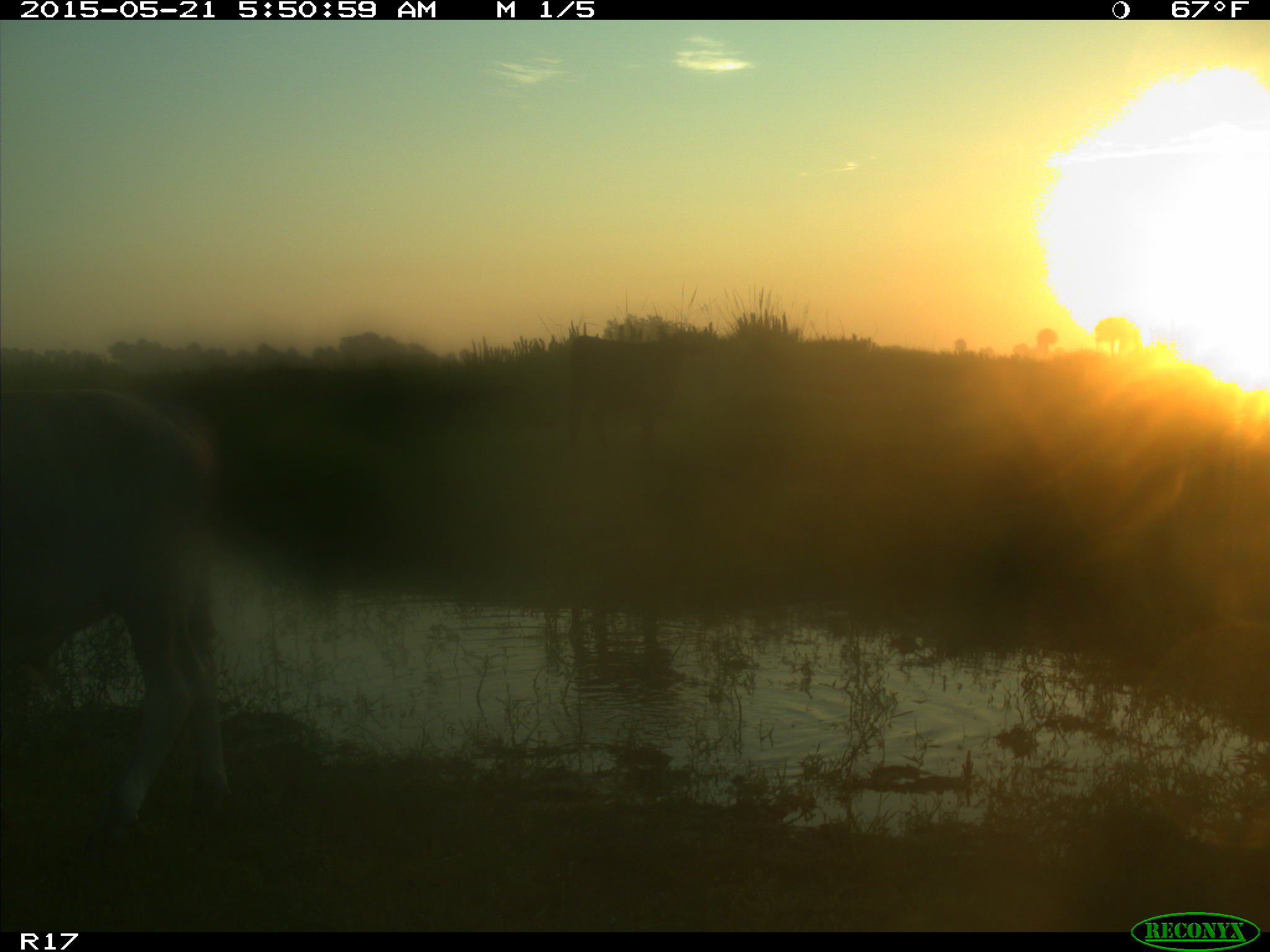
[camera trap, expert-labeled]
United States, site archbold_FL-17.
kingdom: Animalia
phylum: Chordata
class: Mammalia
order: Artiodactyla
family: Bovidae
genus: Bos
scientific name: Bos taurus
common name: domestic cow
Bos taurus (domestic cow).